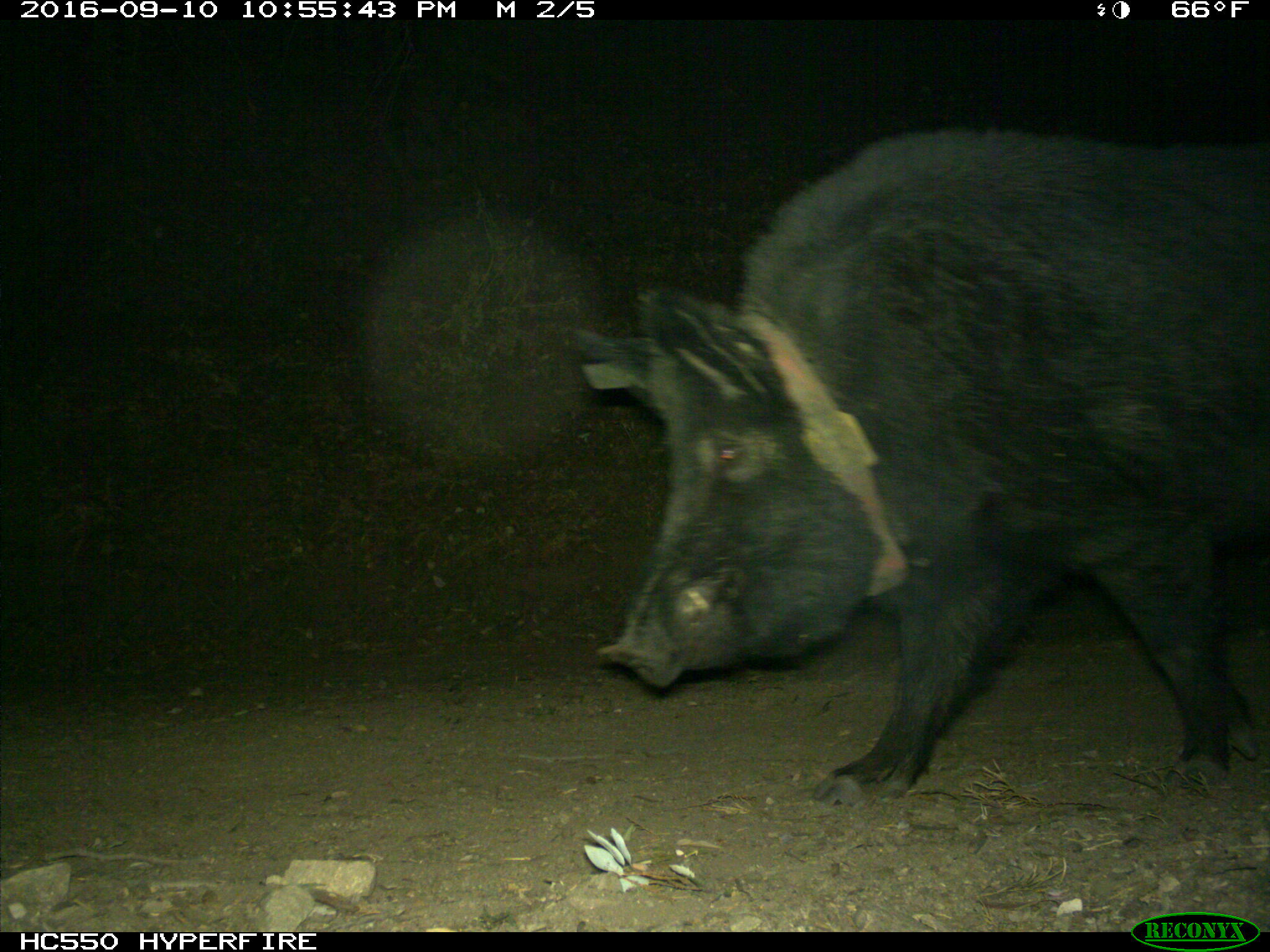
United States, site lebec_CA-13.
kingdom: Animalia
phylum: Chordata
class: Mammalia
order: Artiodactyla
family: Suidae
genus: Sus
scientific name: Sus scrofa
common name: wild boar